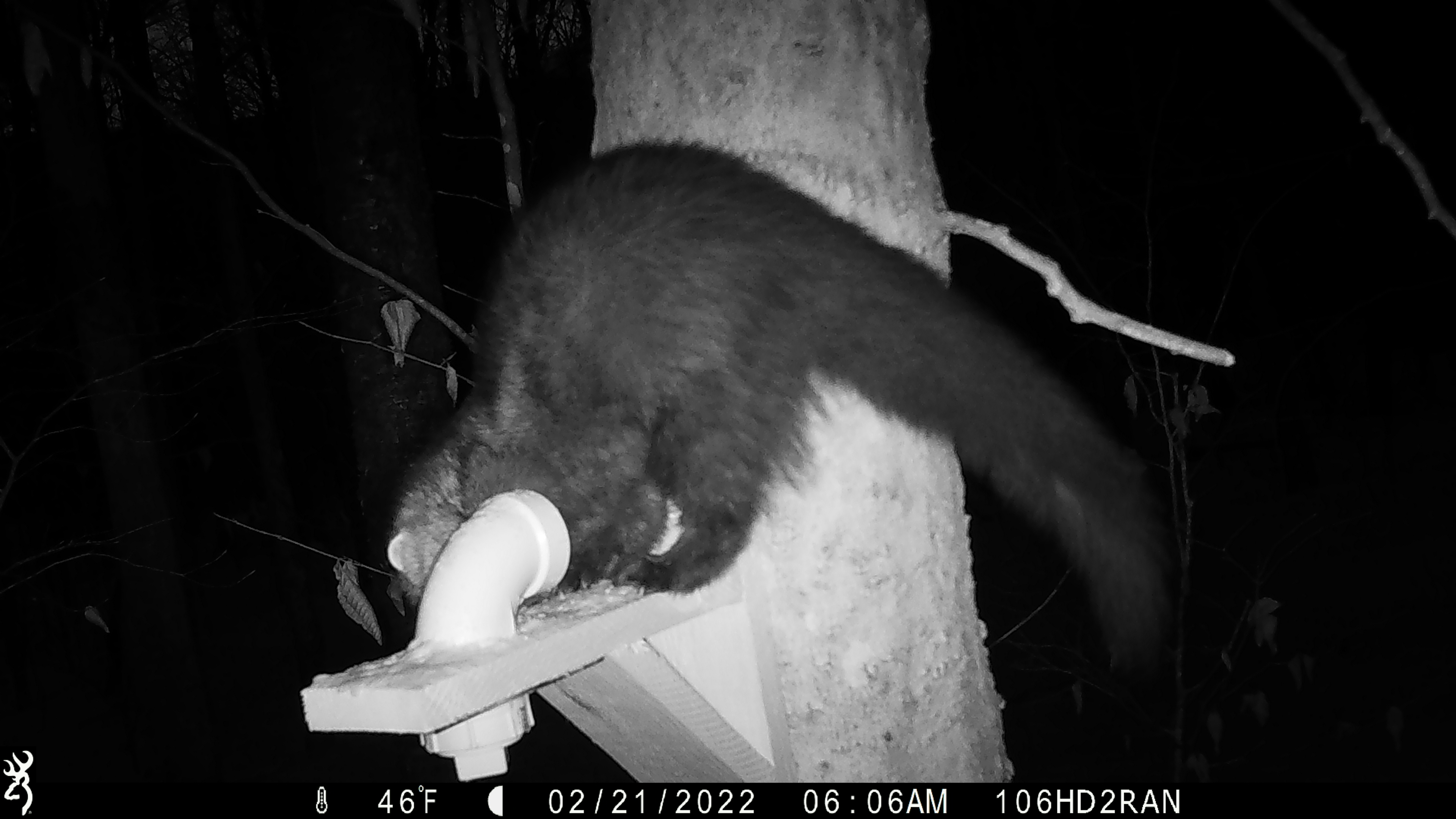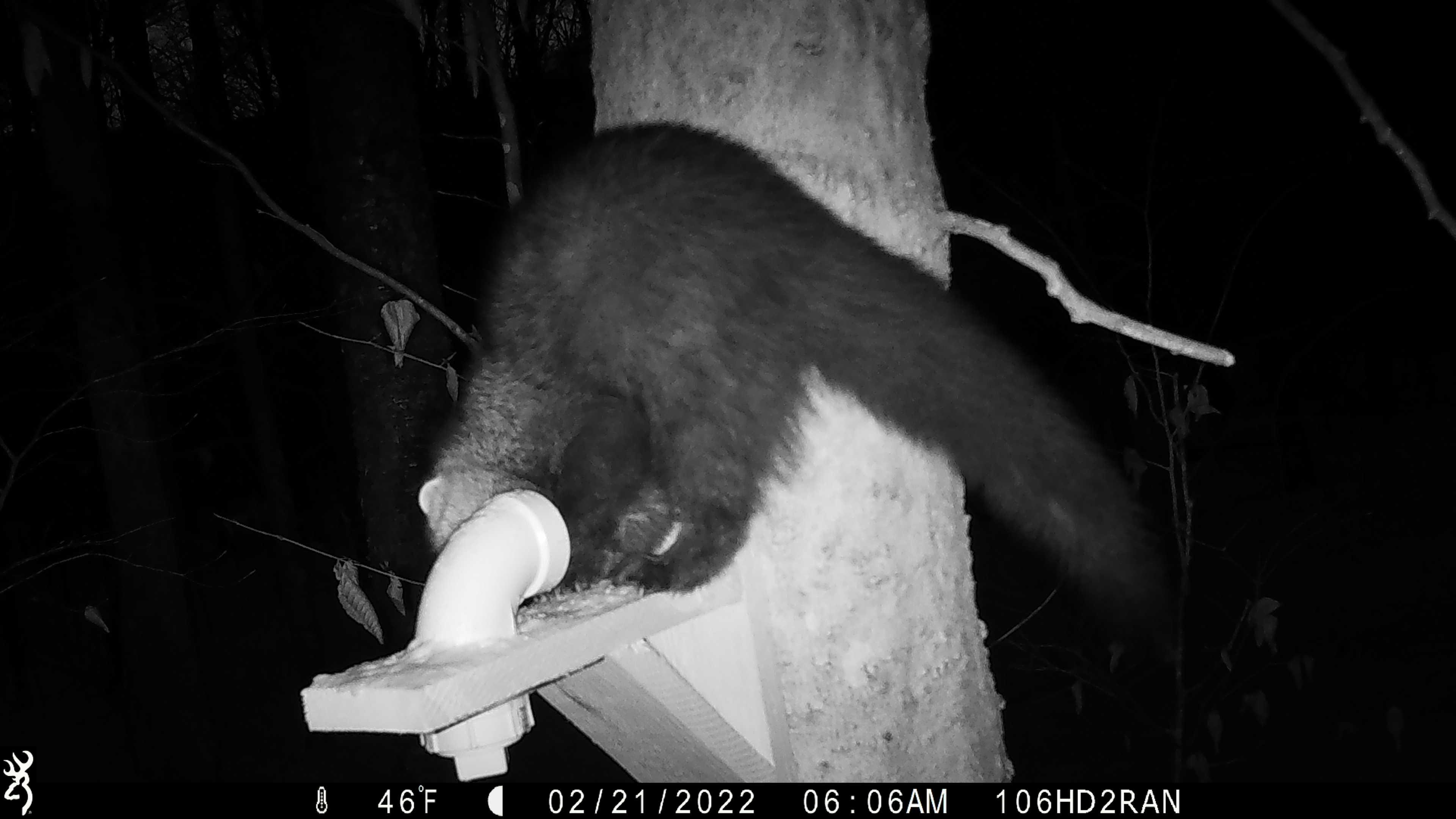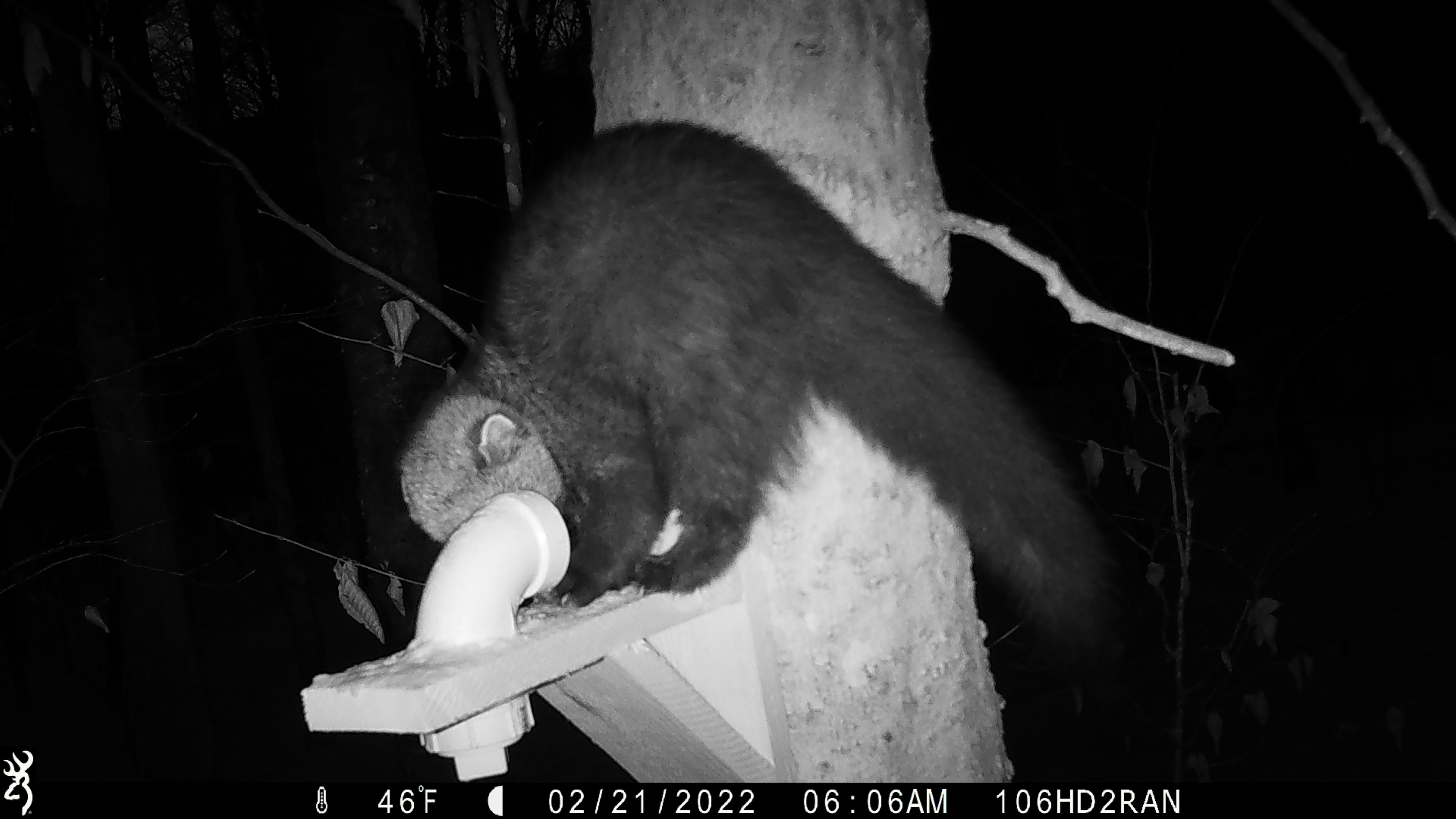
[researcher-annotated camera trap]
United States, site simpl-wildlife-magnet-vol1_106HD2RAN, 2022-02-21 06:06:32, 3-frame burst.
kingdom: Animalia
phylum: Chordata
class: Mammalia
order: Carnivora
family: Mustelidae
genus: Pekania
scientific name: Pekania pennanti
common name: fisher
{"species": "fisher (Pekania pennanti)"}